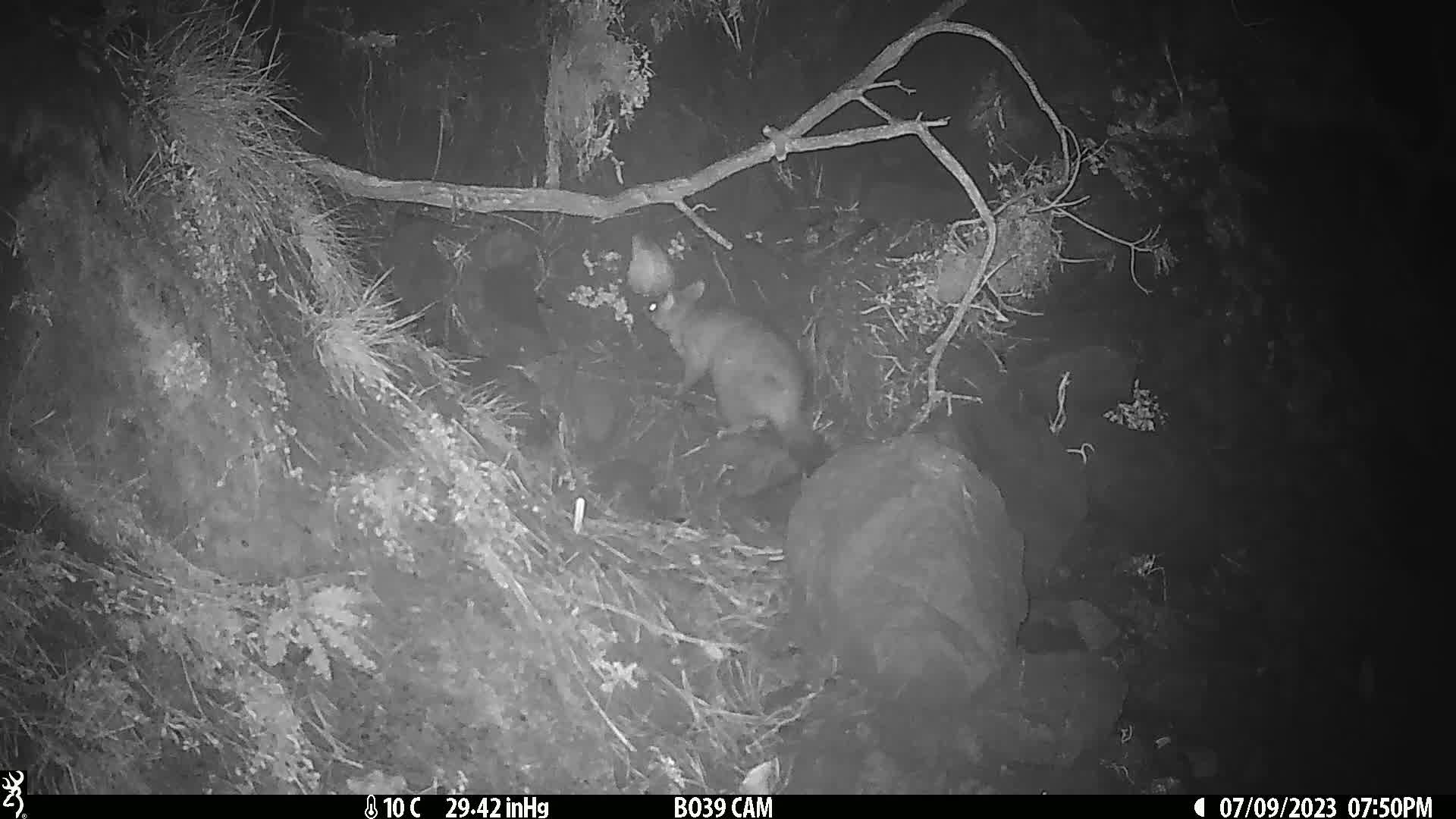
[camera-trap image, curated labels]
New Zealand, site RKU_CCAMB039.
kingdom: Animalia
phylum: Chordata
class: Mammalia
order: Diprotodontia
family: Phalangeridae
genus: Trichosurus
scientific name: Trichosurus vulpecula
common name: common brushtail possum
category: possum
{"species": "possum (common brushtail possum) (Trichosurus vulpecula)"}